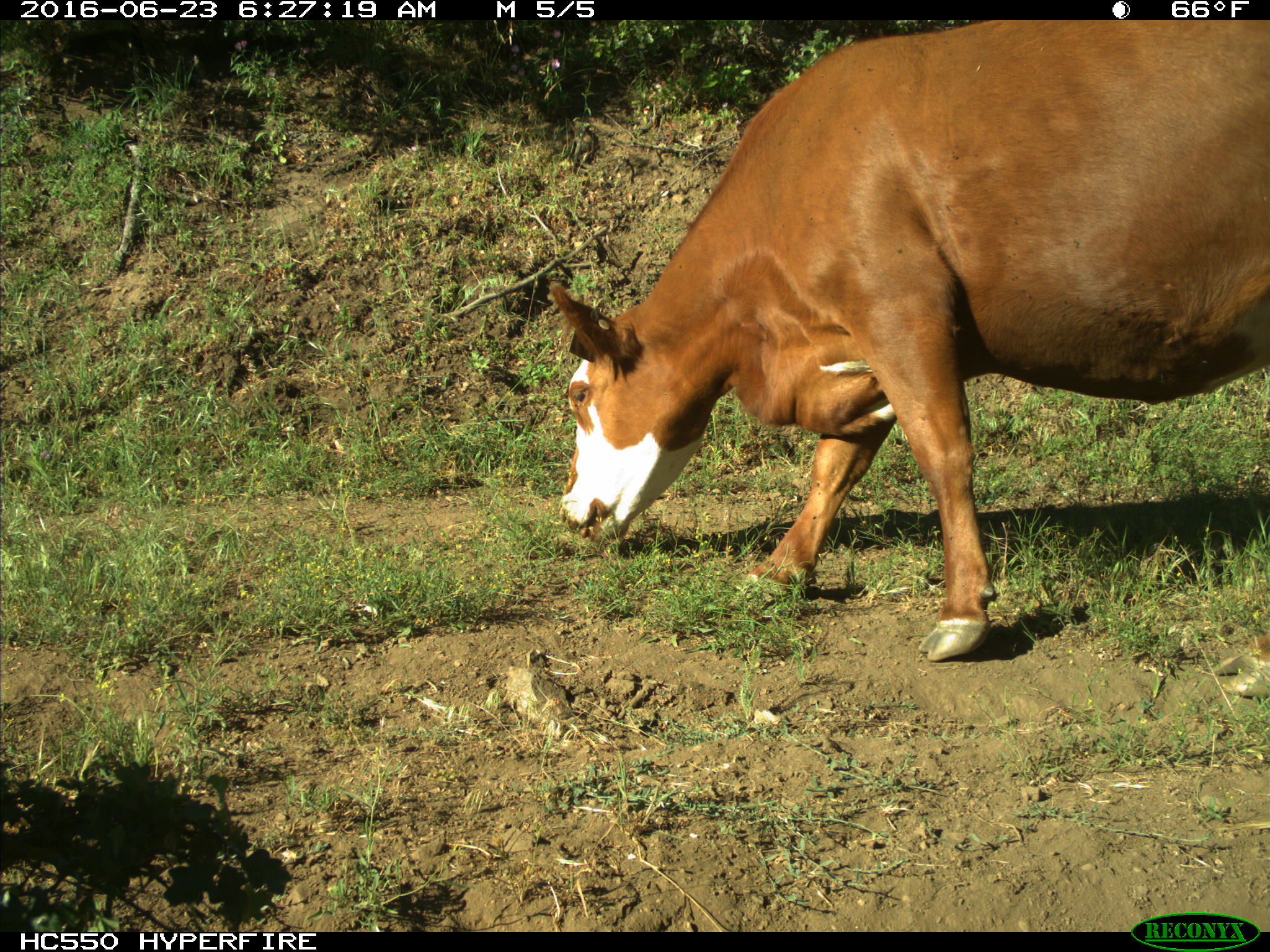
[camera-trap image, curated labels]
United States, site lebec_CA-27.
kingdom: Animalia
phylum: Chordata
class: Mammalia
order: Artiodactyla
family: Bovidae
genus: Bos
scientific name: Bos taurus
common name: domestic cow